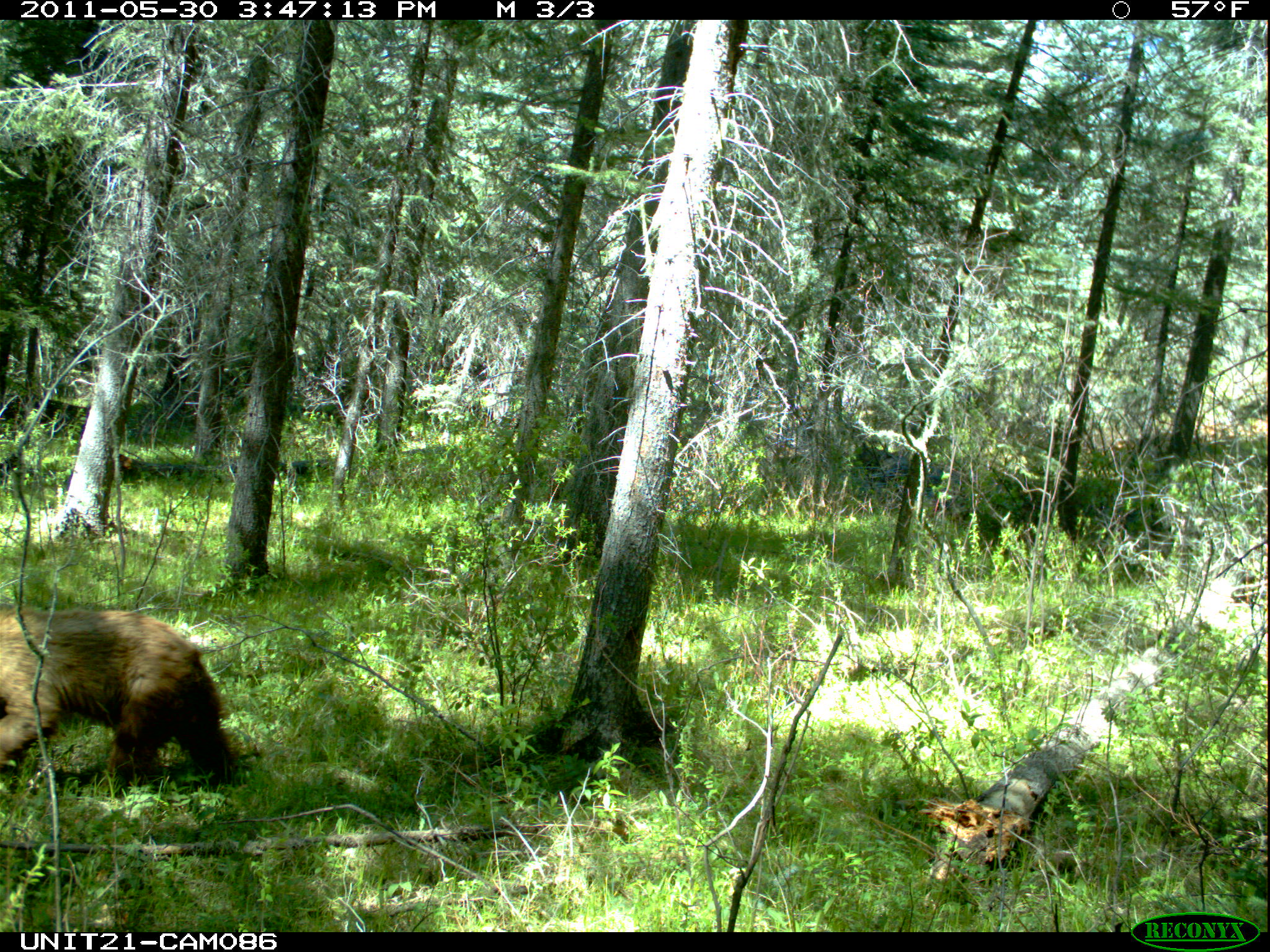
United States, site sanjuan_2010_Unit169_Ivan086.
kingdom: Animalia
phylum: Chordata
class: Mammalia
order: Carnivora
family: Ursidae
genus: Ursus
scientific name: Ursus americanus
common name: american black bear